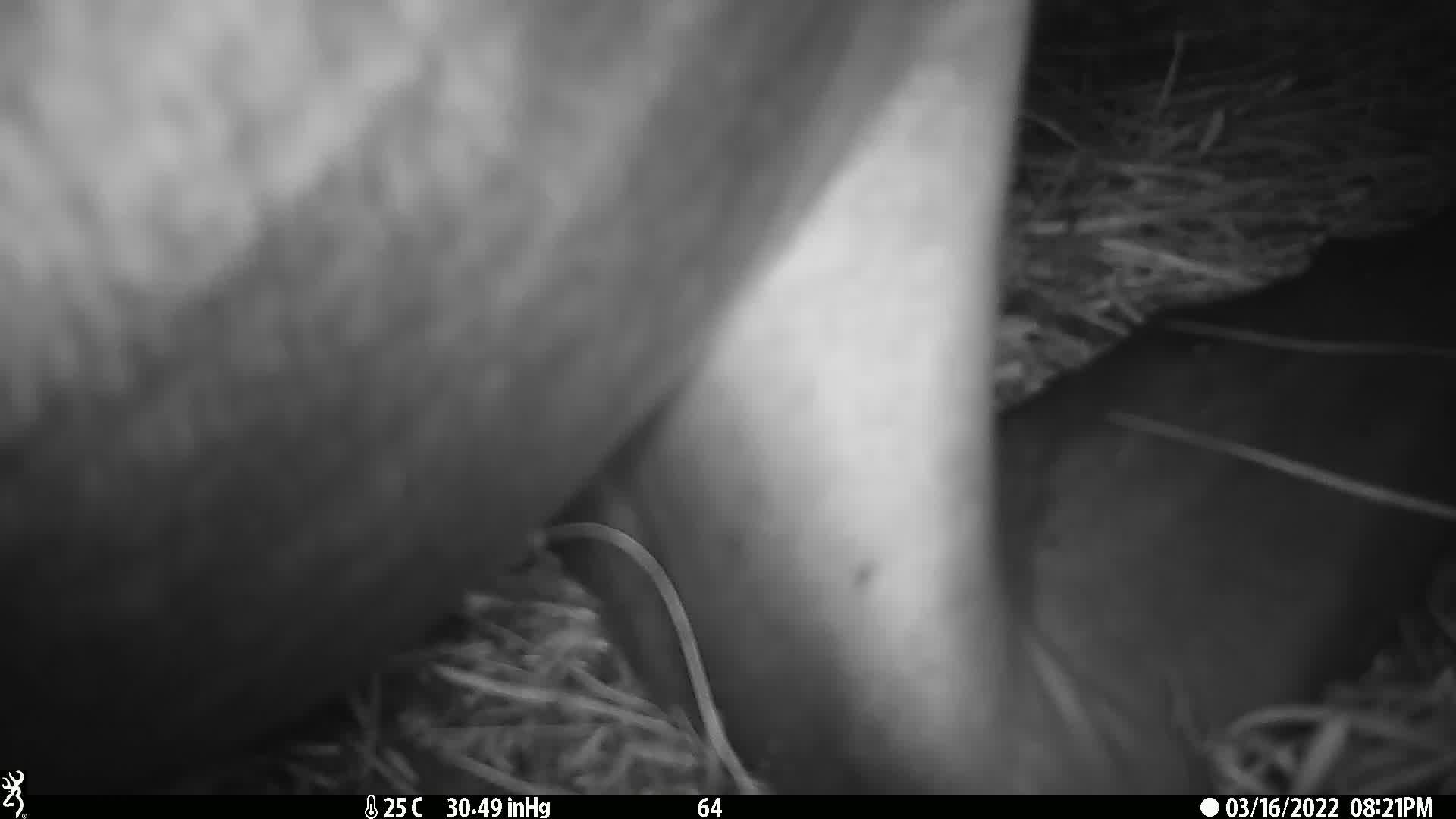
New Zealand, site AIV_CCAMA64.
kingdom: Animalia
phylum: Chordata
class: Mammalia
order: Carnivora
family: Otariidae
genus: Phocarctos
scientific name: Phocarctos hookeri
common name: new zealand sea lion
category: sealion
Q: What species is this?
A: Sealion (new zealand sea lion) (Phocarctos hookeri).